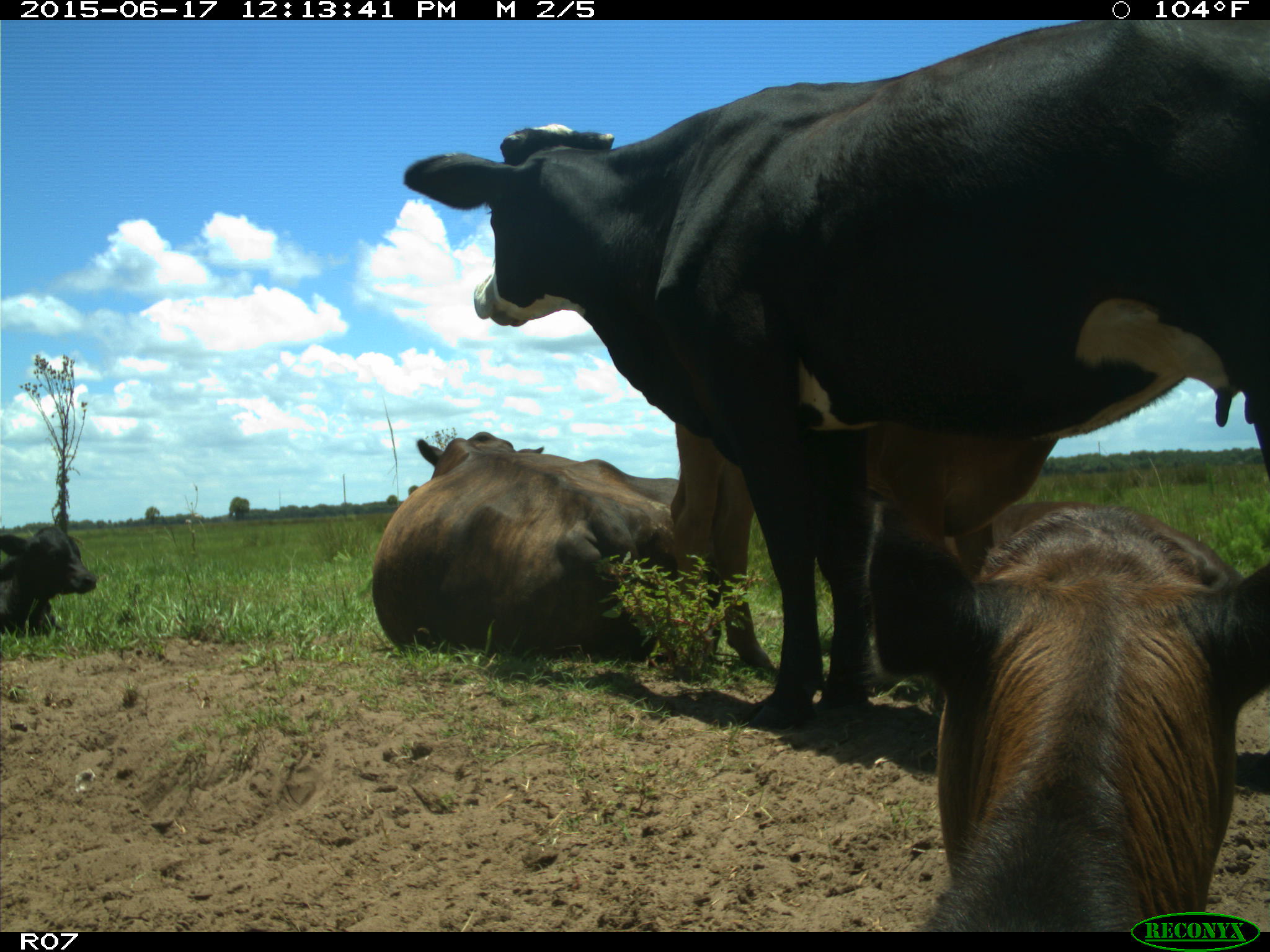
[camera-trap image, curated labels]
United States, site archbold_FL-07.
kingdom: Animalia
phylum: Chordata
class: Mammalia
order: Artiodactyla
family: Bovidae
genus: Bos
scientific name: Bos taurus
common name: domestic cow